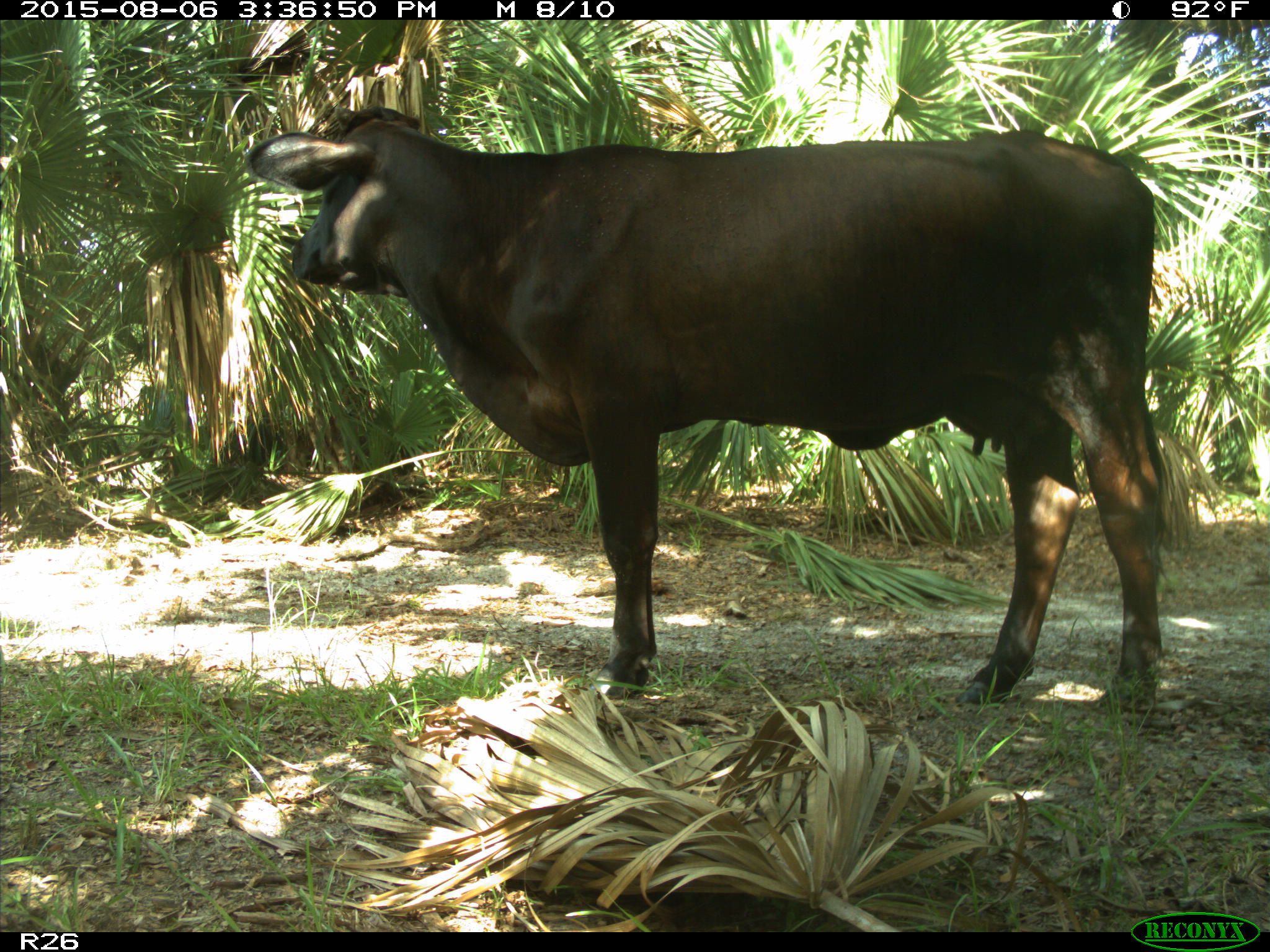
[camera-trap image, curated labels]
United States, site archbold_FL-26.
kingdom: Animalia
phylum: Chordata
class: Mammalia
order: Artiodactyla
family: Bovidae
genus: Bos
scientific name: Bos taurus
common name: domestic cow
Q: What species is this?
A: Bos taurus (domestic cow).